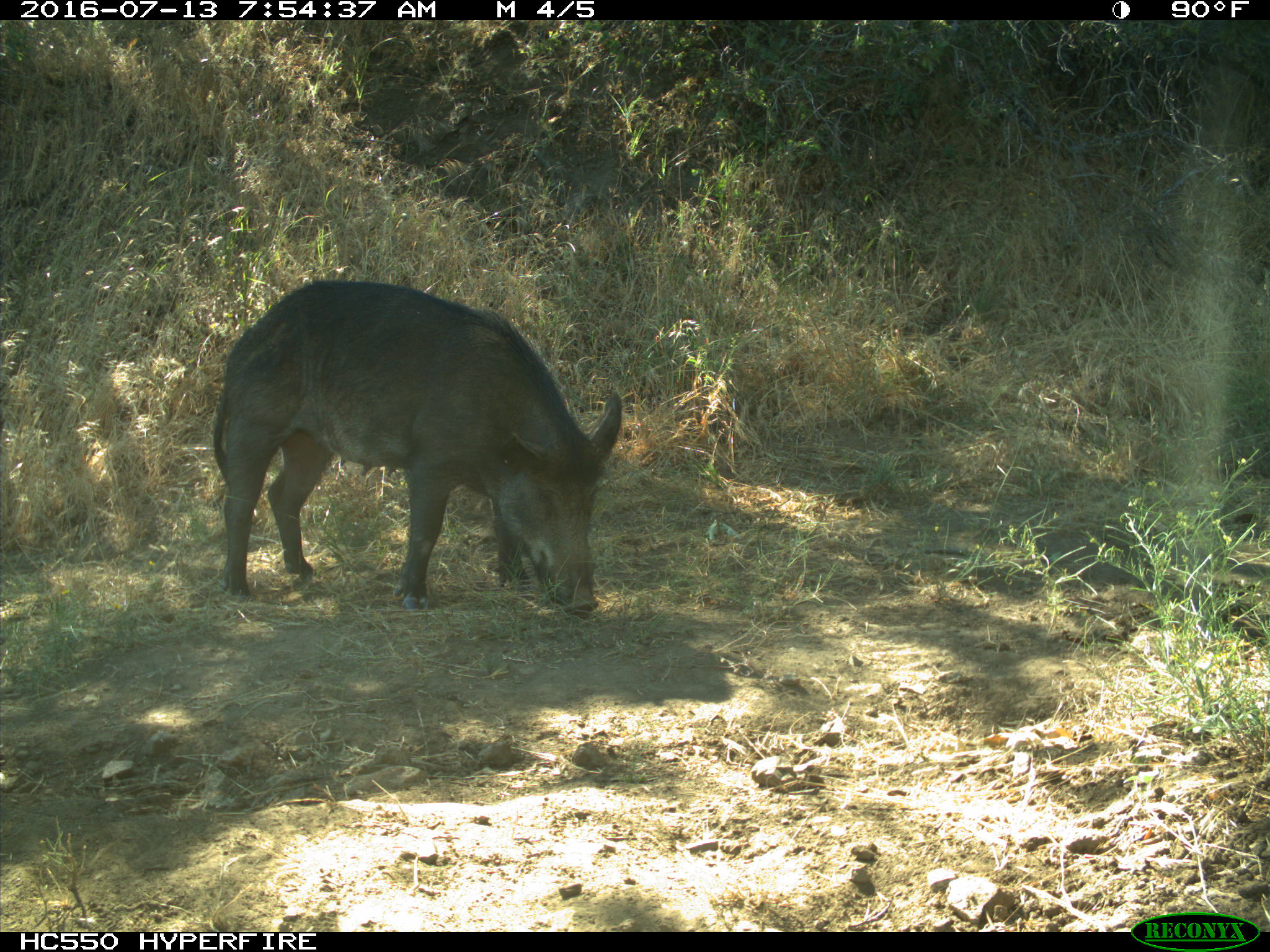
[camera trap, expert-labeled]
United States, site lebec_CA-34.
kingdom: Animalia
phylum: Chordata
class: Mammalia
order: Artiodactyla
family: Suidae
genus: Sus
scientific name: Sus scrofa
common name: wild boar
Sus scrofa (wild boar).